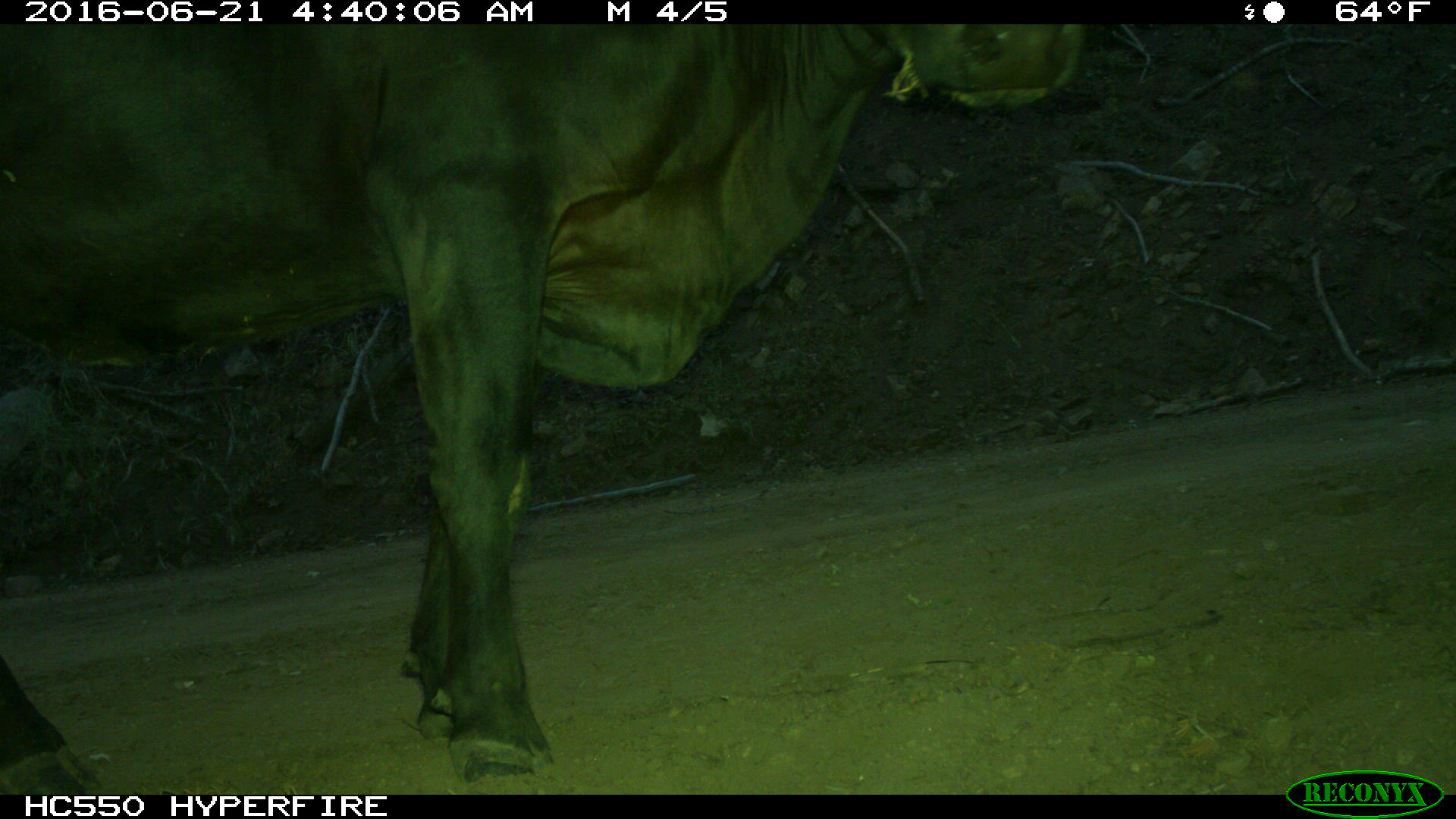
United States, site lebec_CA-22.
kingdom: Animalia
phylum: Chordata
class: Mammalia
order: Artiodactyla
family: Bovidae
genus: Bos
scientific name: Bos taurus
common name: domestic cow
Bos taurus (domestic cow).